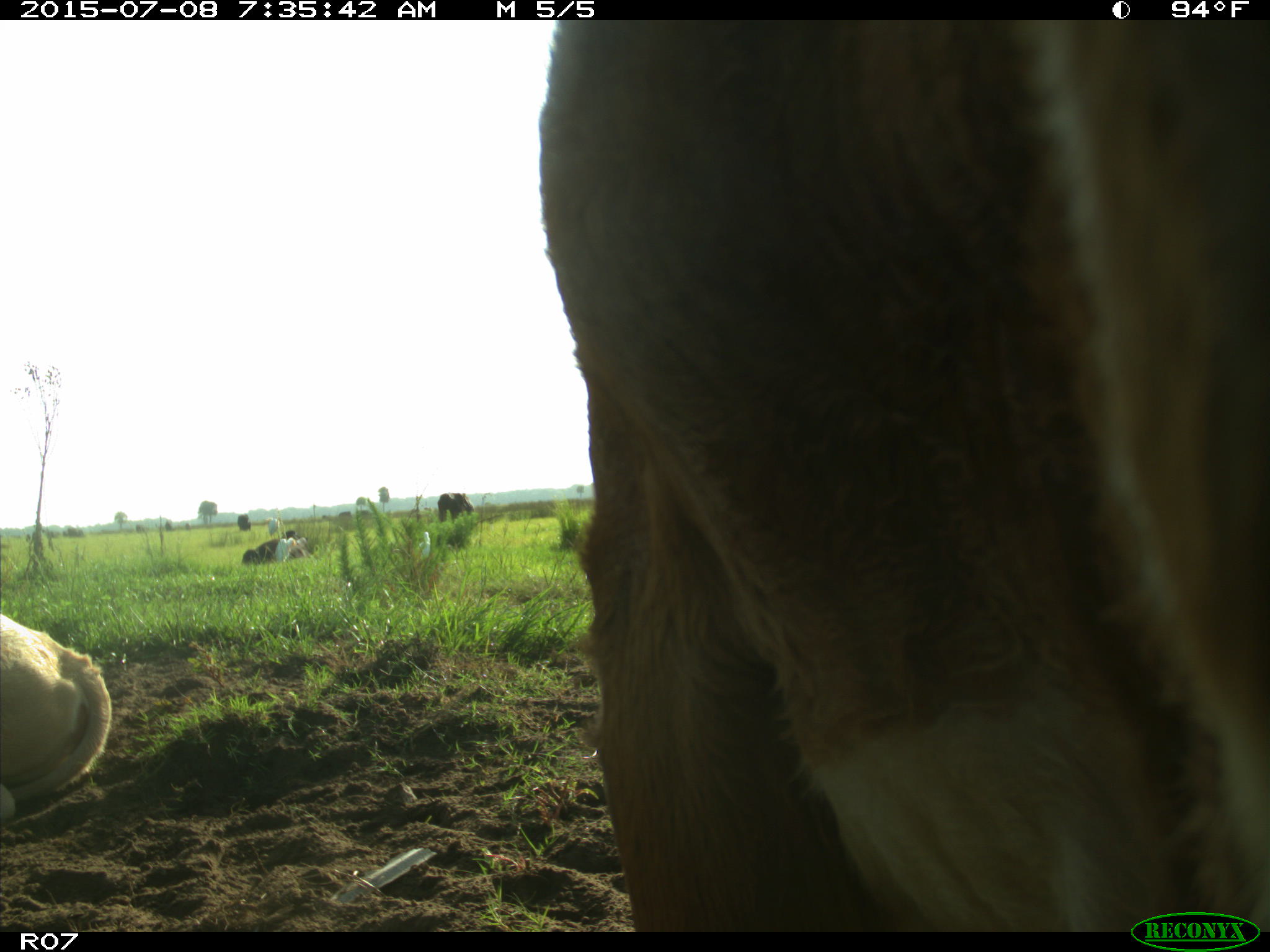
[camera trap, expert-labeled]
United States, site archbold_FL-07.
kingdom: Animalia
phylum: Chordata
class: Mammalia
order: Artiodactyla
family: Bovidae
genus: Bos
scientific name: Bos taurus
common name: domestic cow